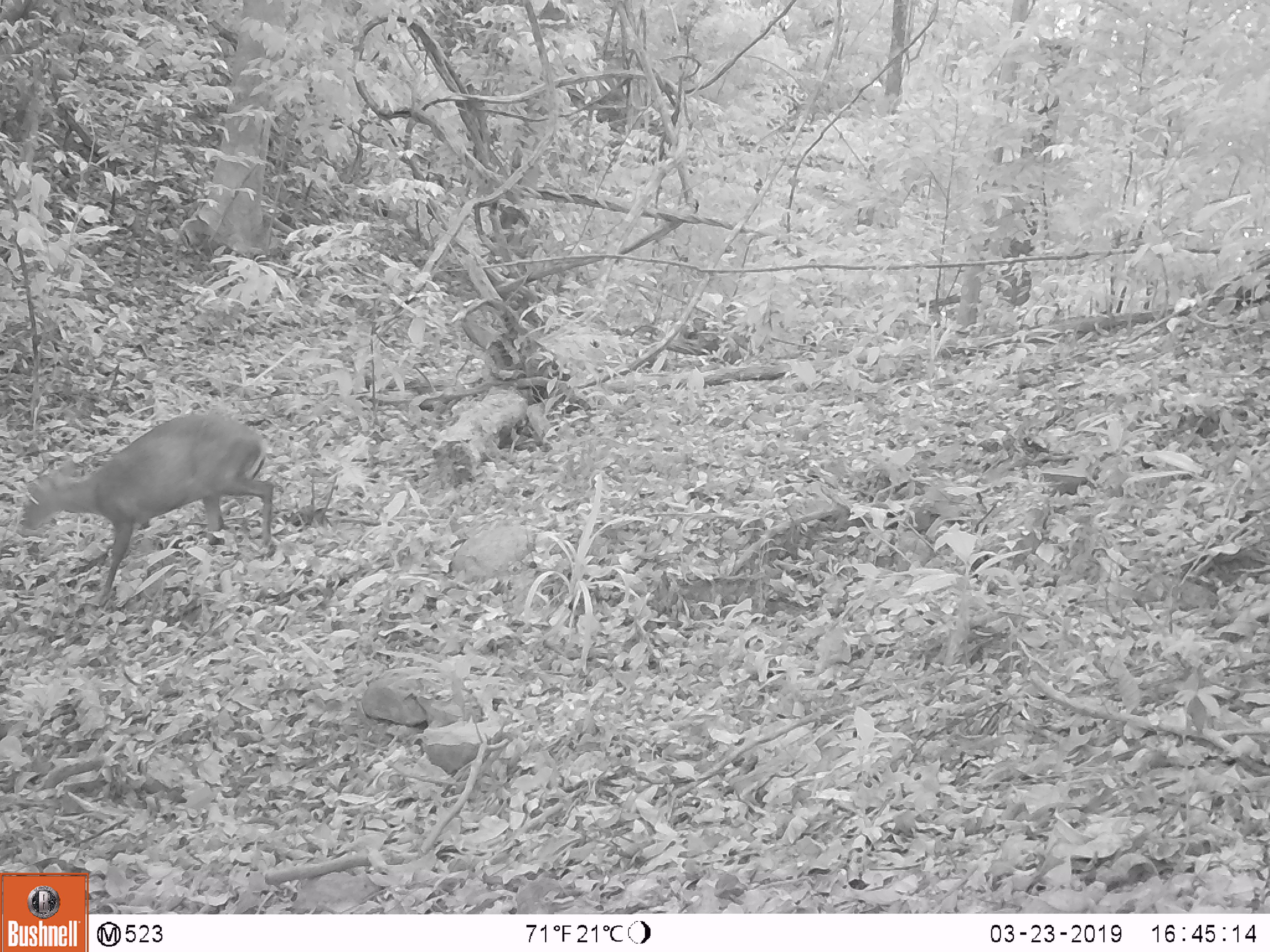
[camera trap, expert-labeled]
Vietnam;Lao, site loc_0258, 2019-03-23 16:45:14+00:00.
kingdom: Animalia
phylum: Chordata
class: Mammalia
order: Artiodactyla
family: Cervidae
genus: Muntiacus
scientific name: Muntiacus rooseveltorum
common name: roosevelt's muntjac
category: roosevelts muntjac group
Roosevelts muntjac group (roosevelt's muntjac) (Muntiacus rooseveltorum). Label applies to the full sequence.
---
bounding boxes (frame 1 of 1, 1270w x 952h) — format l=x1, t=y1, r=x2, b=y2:
roosevelts muntjac group: l=22, t=413, r=274, b=608